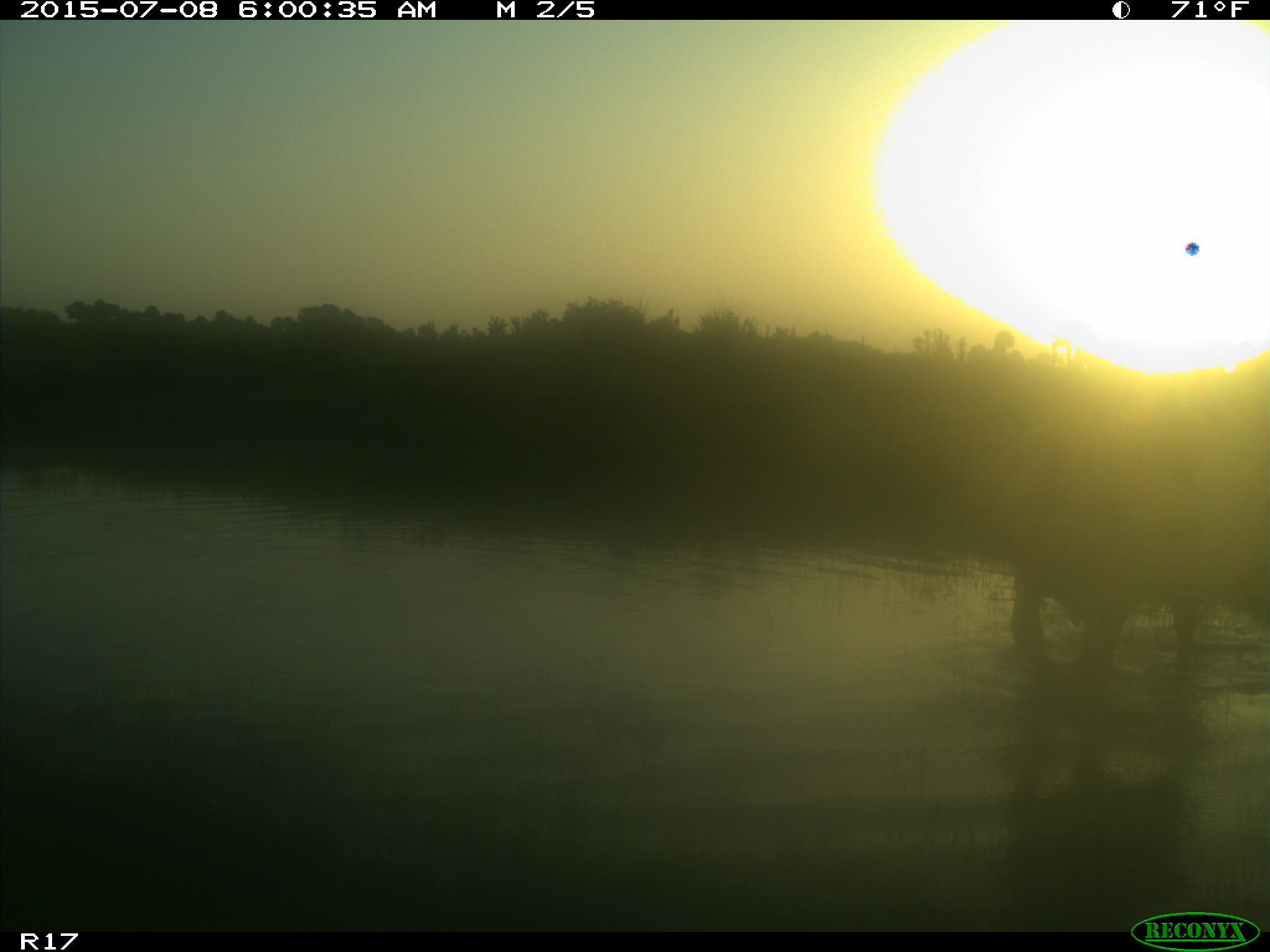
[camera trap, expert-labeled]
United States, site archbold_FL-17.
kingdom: Animalia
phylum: Chordata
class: Mammalia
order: Artiodactyla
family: Bovidae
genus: Bos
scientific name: Bos taurus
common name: domestic cow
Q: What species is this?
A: Bos taurus (domestic cow).